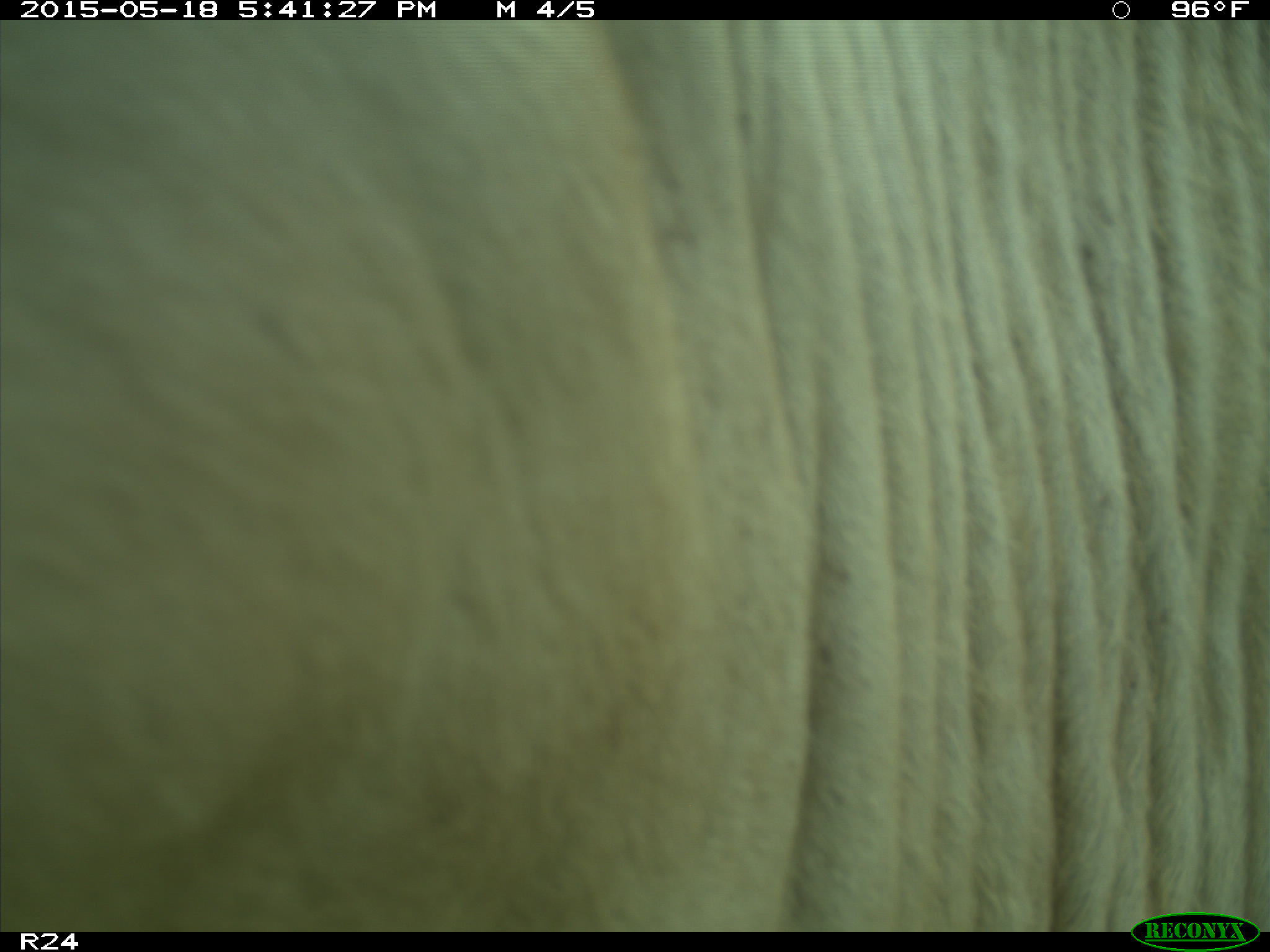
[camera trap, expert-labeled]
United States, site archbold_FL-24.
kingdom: Animalia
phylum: Chordata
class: Mammalia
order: Artiodactyla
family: Bovidae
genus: Bos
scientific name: Bos taurus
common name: domestic cow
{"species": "Bos taurus (domestic cow)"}